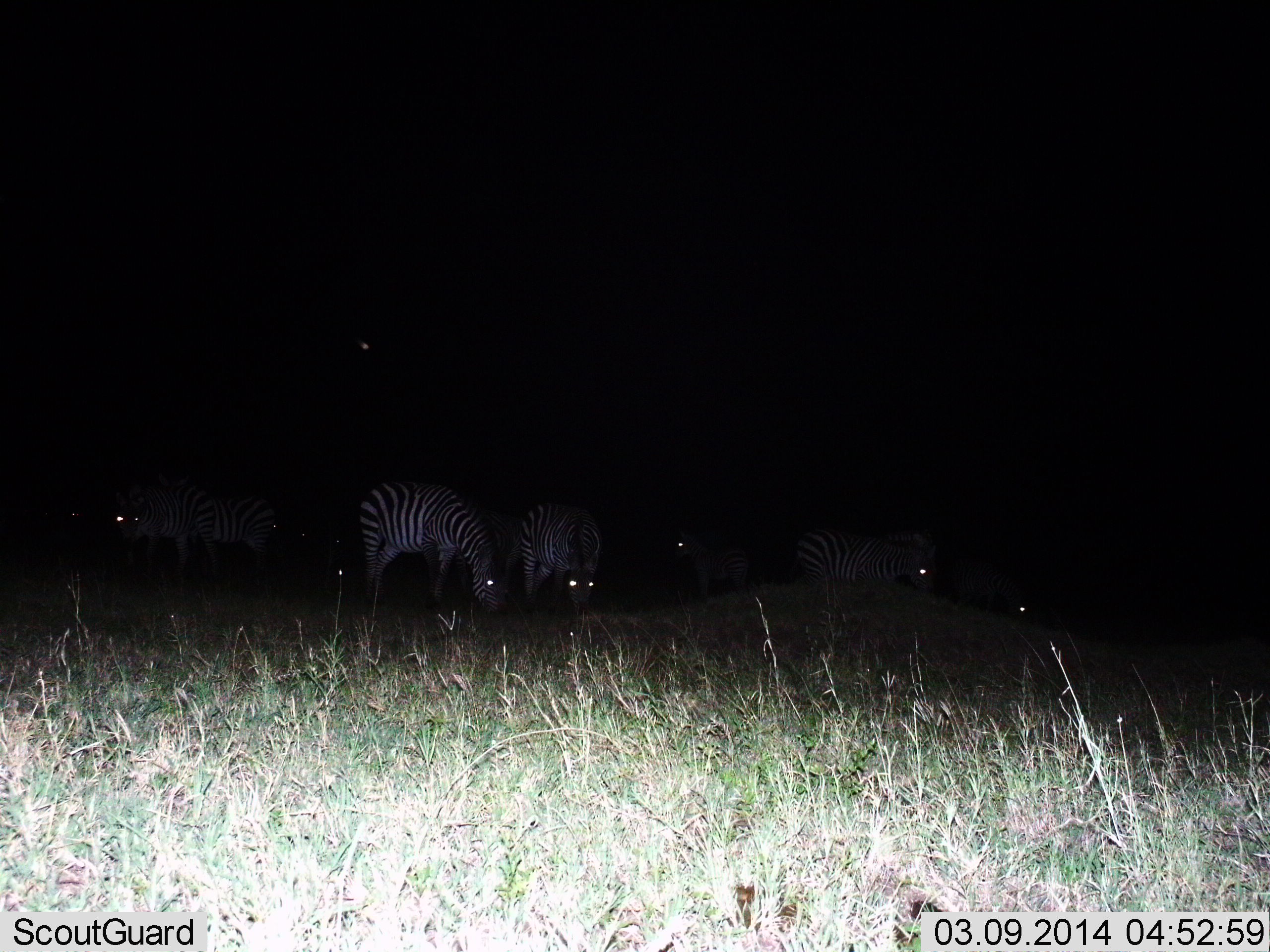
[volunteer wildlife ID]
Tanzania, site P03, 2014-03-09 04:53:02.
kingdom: Animalia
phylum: Chordata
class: Mammalia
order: Perissodactyla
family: Equidae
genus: Equus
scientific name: Equus quagga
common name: plains zebra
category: zebra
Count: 7.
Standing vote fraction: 60%.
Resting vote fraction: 10%.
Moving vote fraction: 0%.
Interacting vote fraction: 10%.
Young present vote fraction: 0%.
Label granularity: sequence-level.